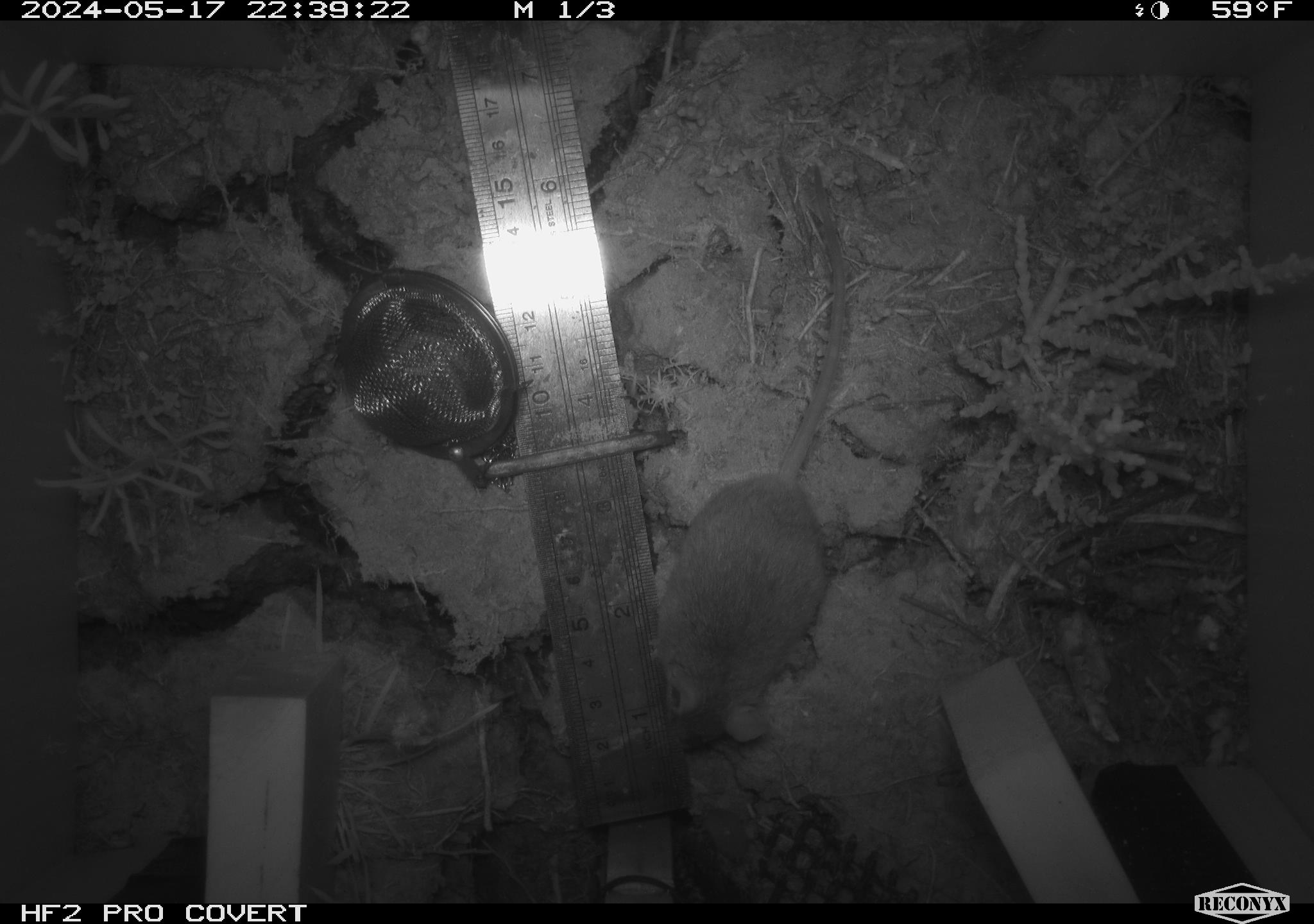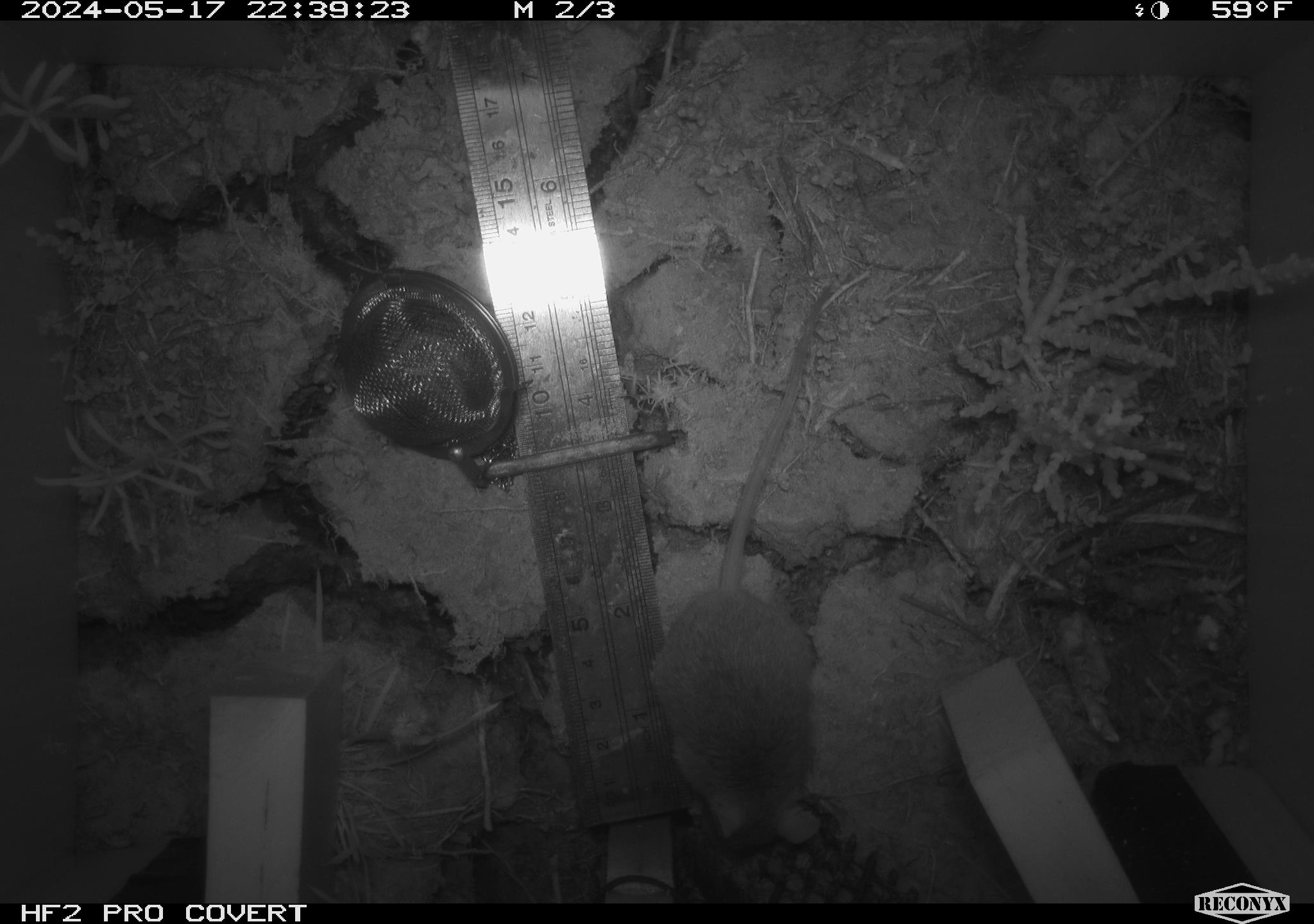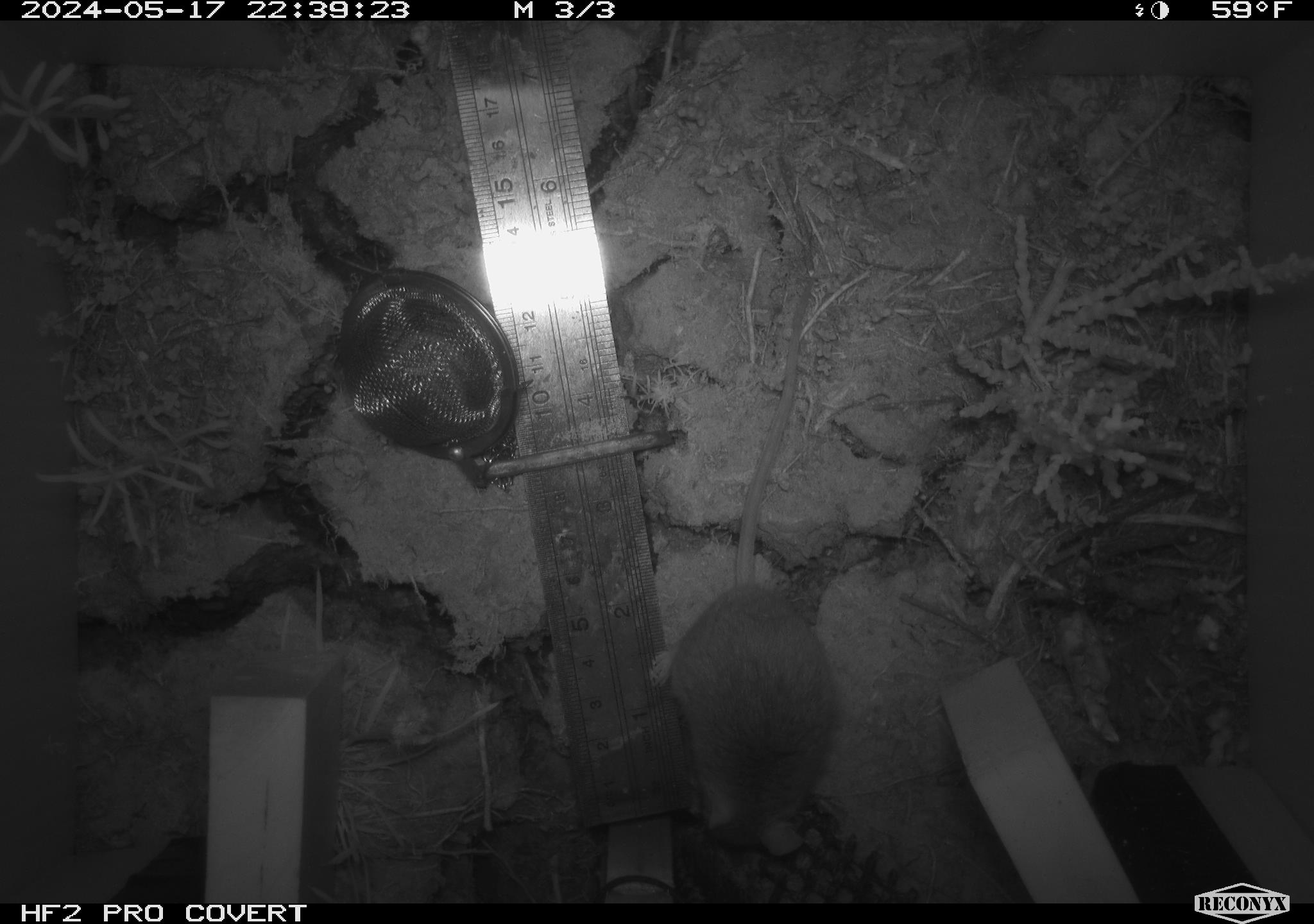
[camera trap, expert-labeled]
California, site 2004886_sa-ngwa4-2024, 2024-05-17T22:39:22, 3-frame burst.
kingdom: Animalia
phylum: Chordata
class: Mammalia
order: Rodentia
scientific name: Rodentia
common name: mouse species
Mouse species (Rodentia).